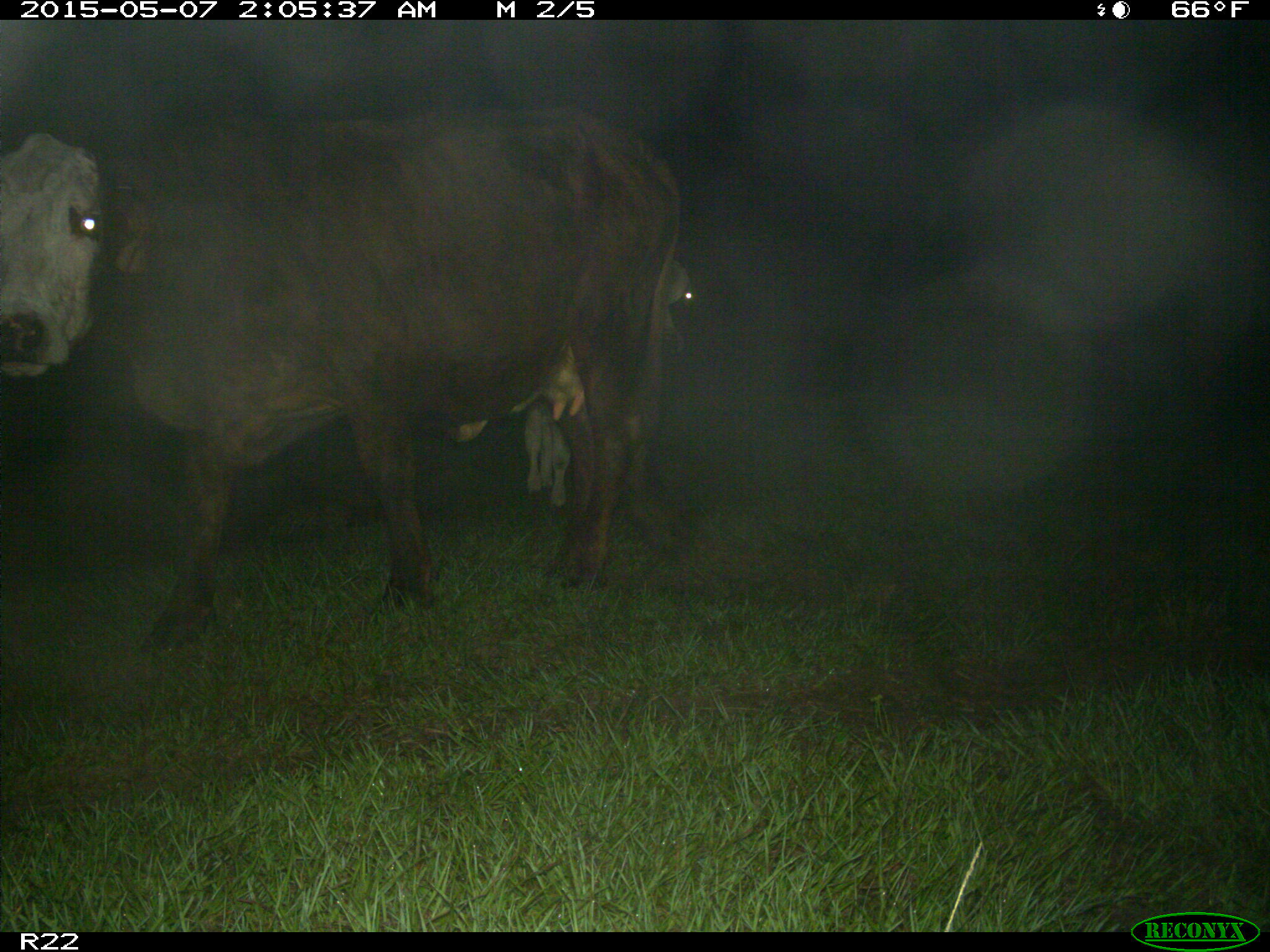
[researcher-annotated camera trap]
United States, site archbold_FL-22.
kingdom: Animalia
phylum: Chordata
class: Mammalia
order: Artiodactyla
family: Bovidae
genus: Bos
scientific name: Bos taurus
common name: domestic cow